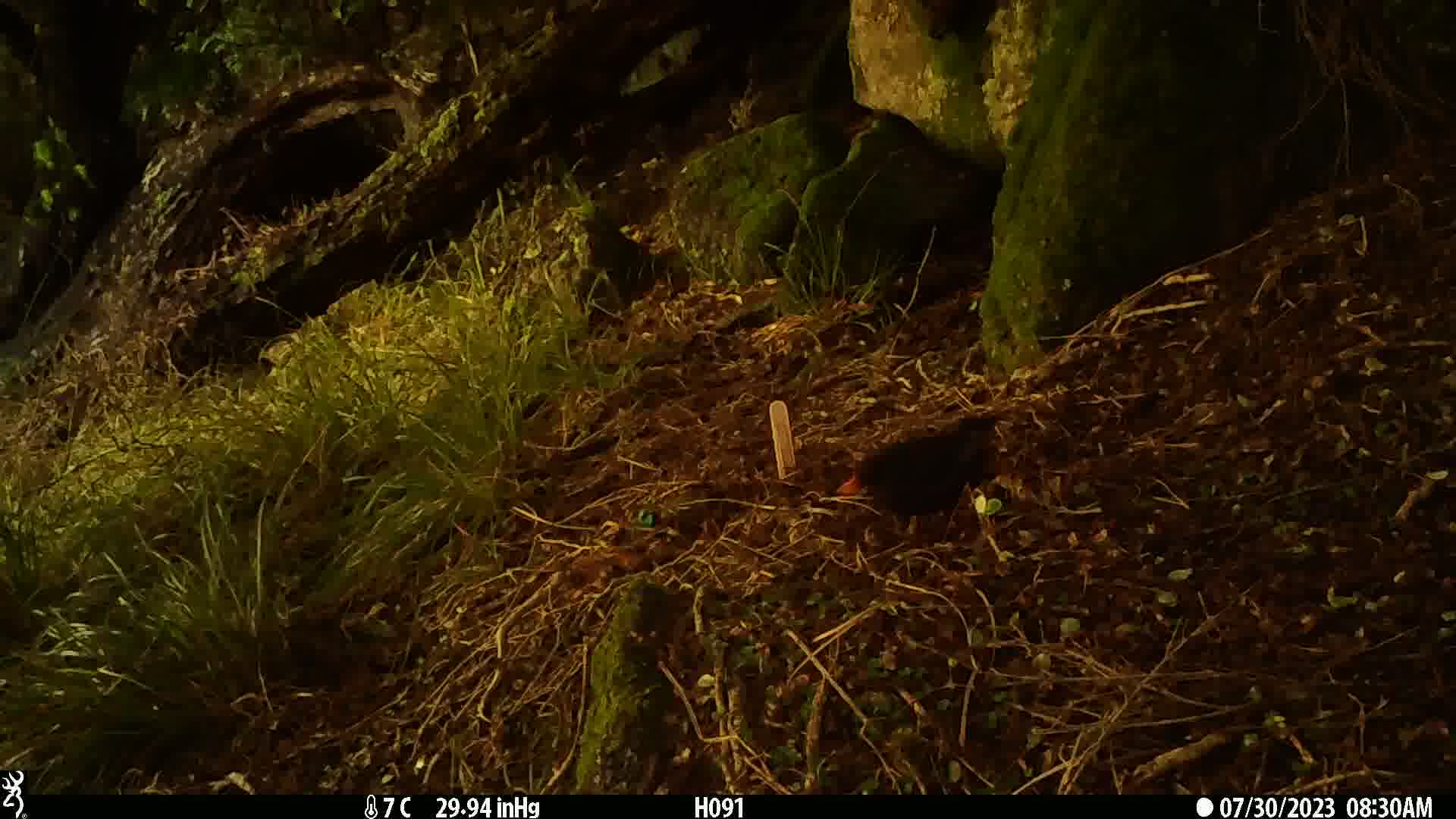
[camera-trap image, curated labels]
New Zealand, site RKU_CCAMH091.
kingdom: Animalia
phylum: Chordata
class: Aves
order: Passeriformes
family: Turdidae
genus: Turdus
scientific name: Turdus merula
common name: eurasian blackbird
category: blackbird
Blackbird (eurasian blackbird) (Turdus merula).